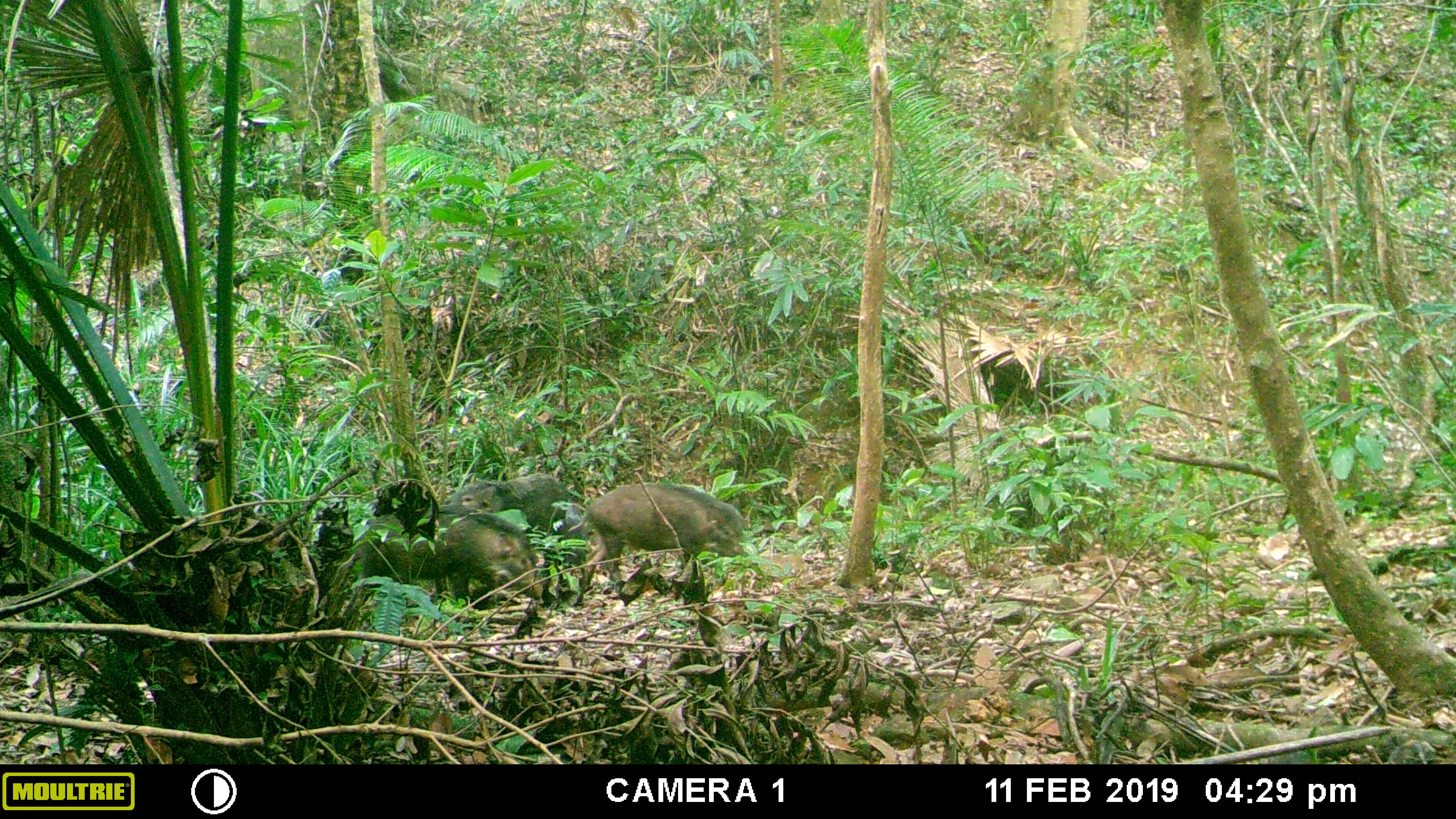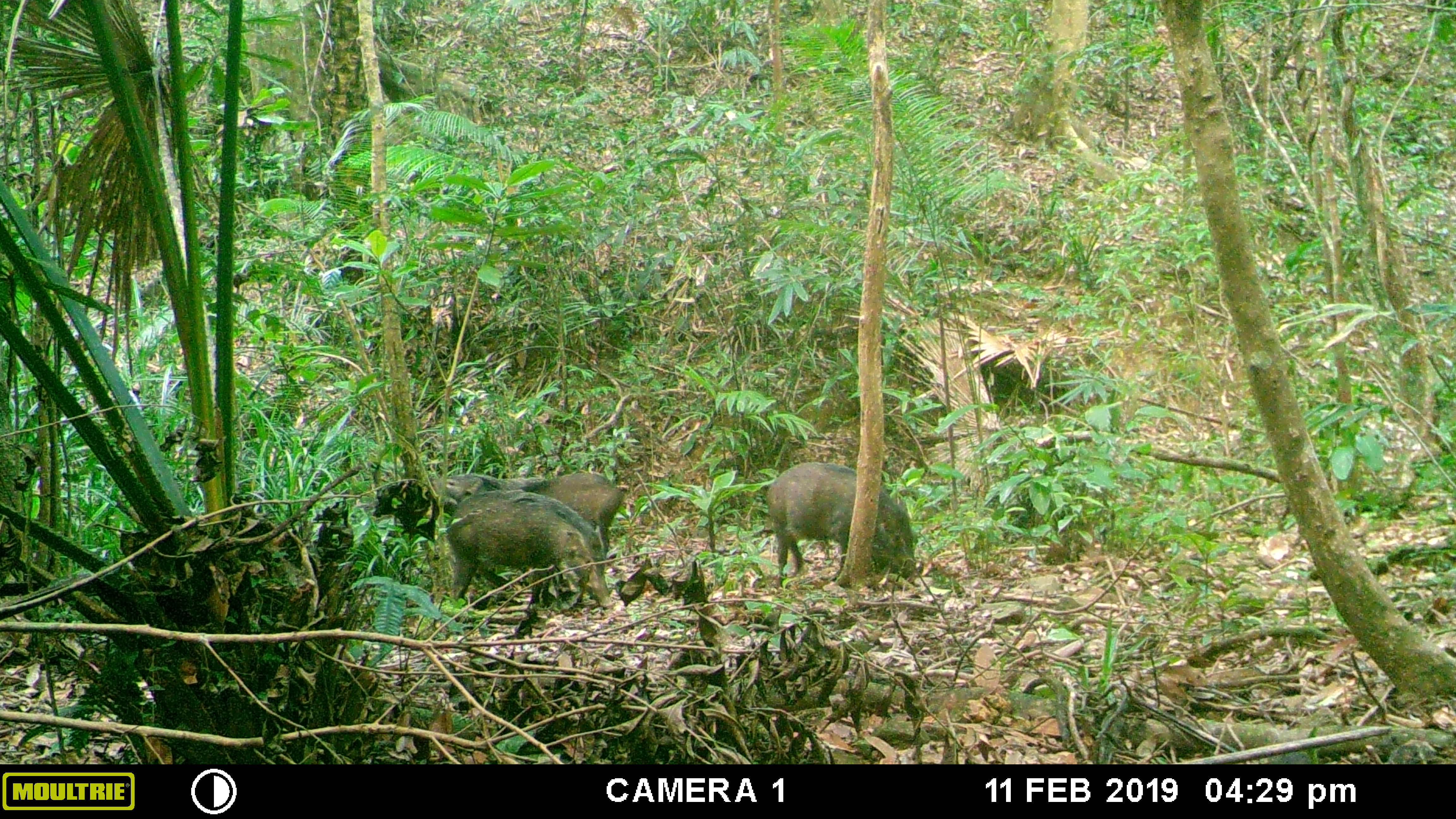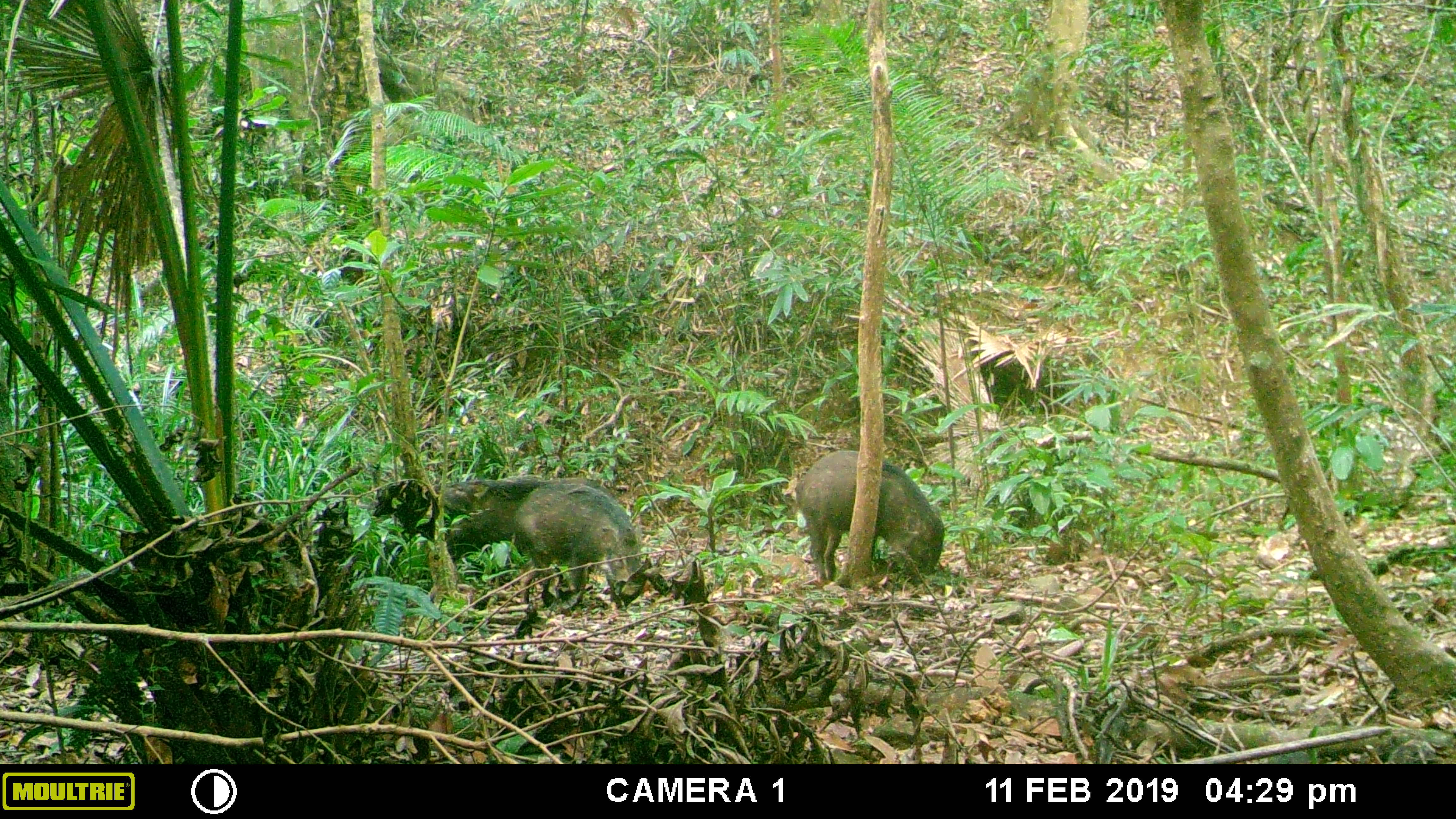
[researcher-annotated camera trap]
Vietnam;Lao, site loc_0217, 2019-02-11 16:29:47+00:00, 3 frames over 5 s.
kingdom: Animalia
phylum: Chordata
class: Mammalia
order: Artiodactyla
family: Suidae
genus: Sus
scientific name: Sus scrofa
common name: eurasian wild pig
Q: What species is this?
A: Eurasian wild pig (Sus scrofa).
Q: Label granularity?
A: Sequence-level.